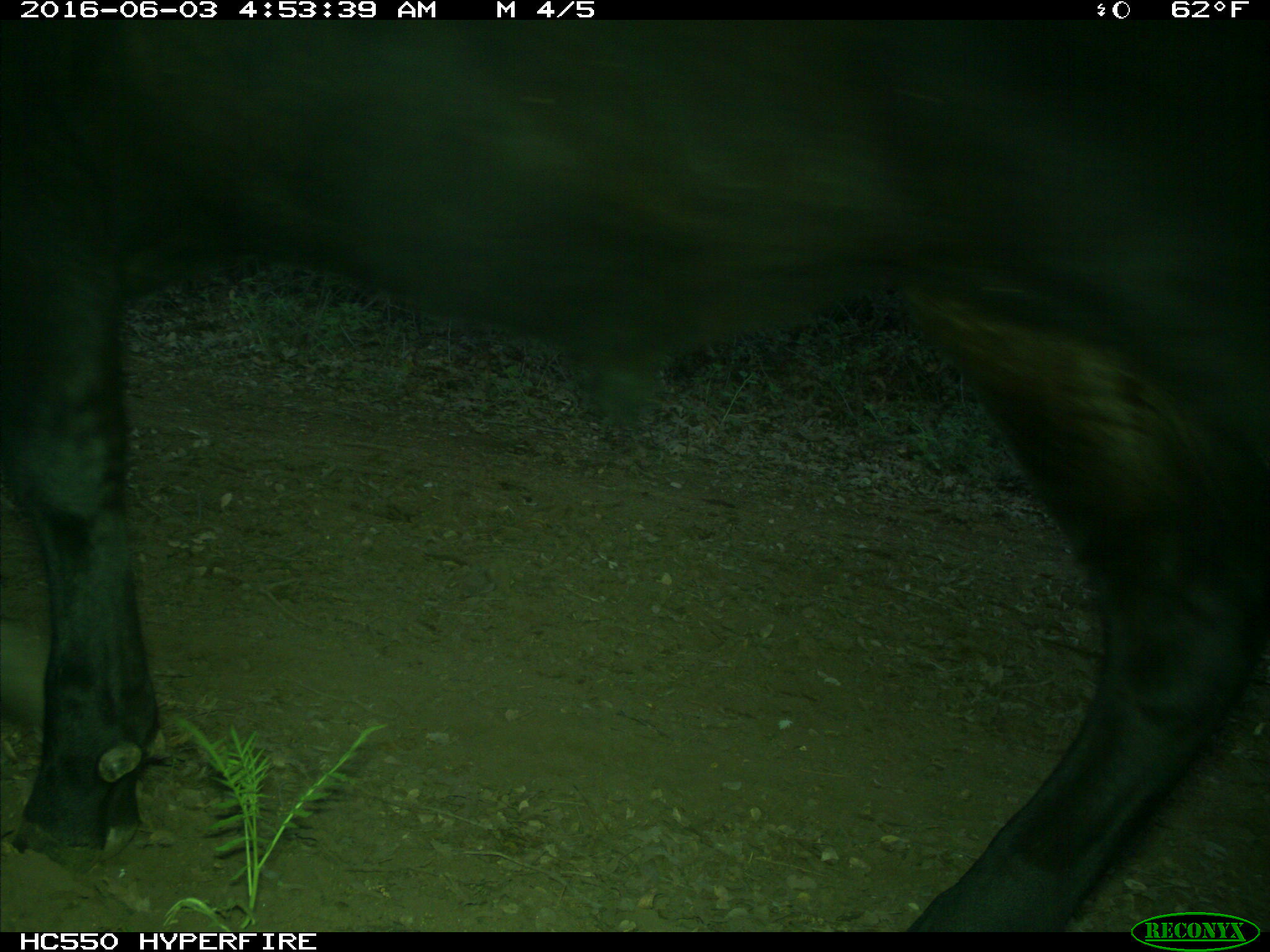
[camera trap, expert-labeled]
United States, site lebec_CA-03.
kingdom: Animalia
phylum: Chordata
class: Mammalia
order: Artiodactyla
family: Bovidae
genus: Bos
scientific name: Bos taurus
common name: domestic cow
Bos taurus (domestic cow).